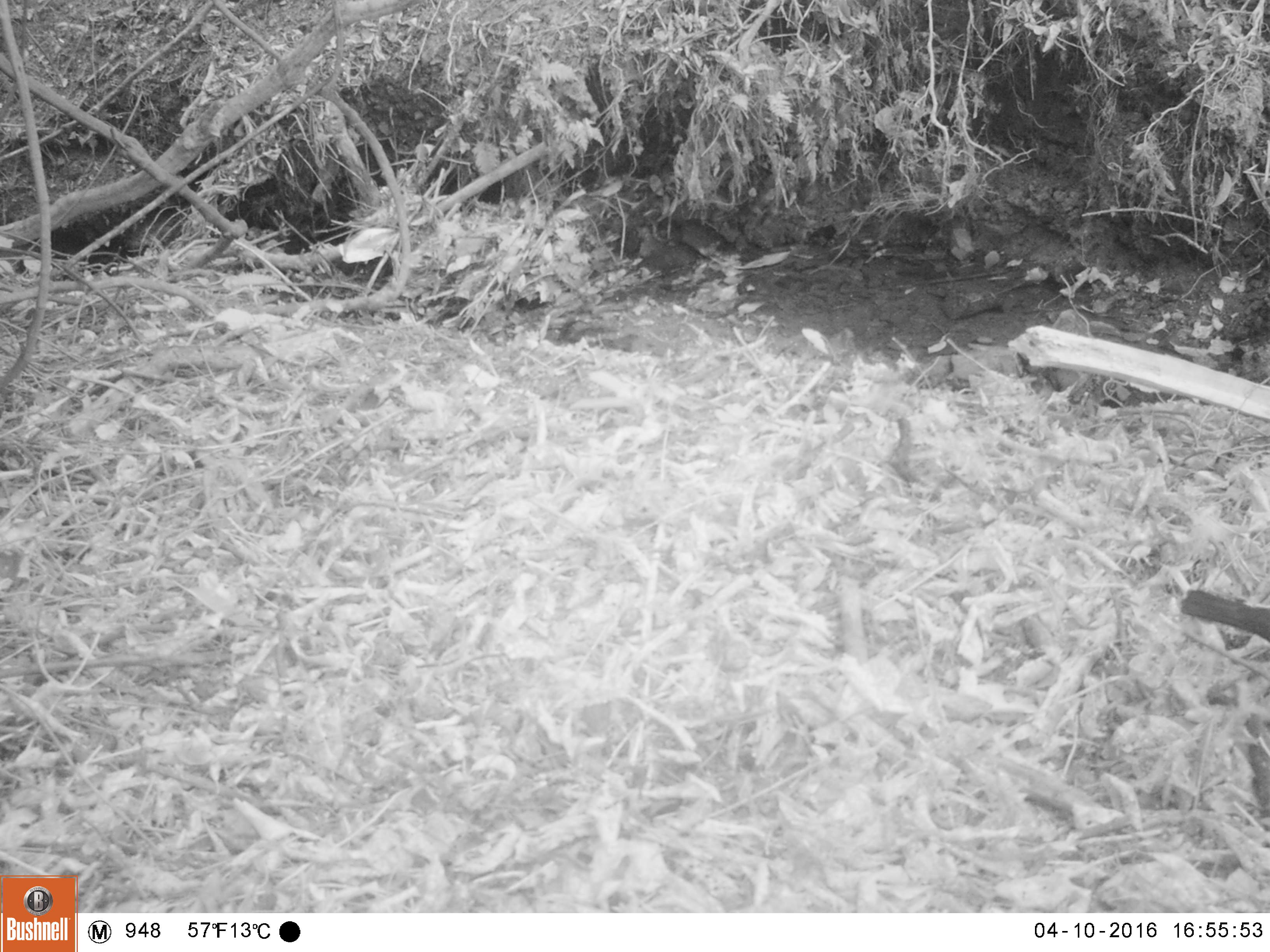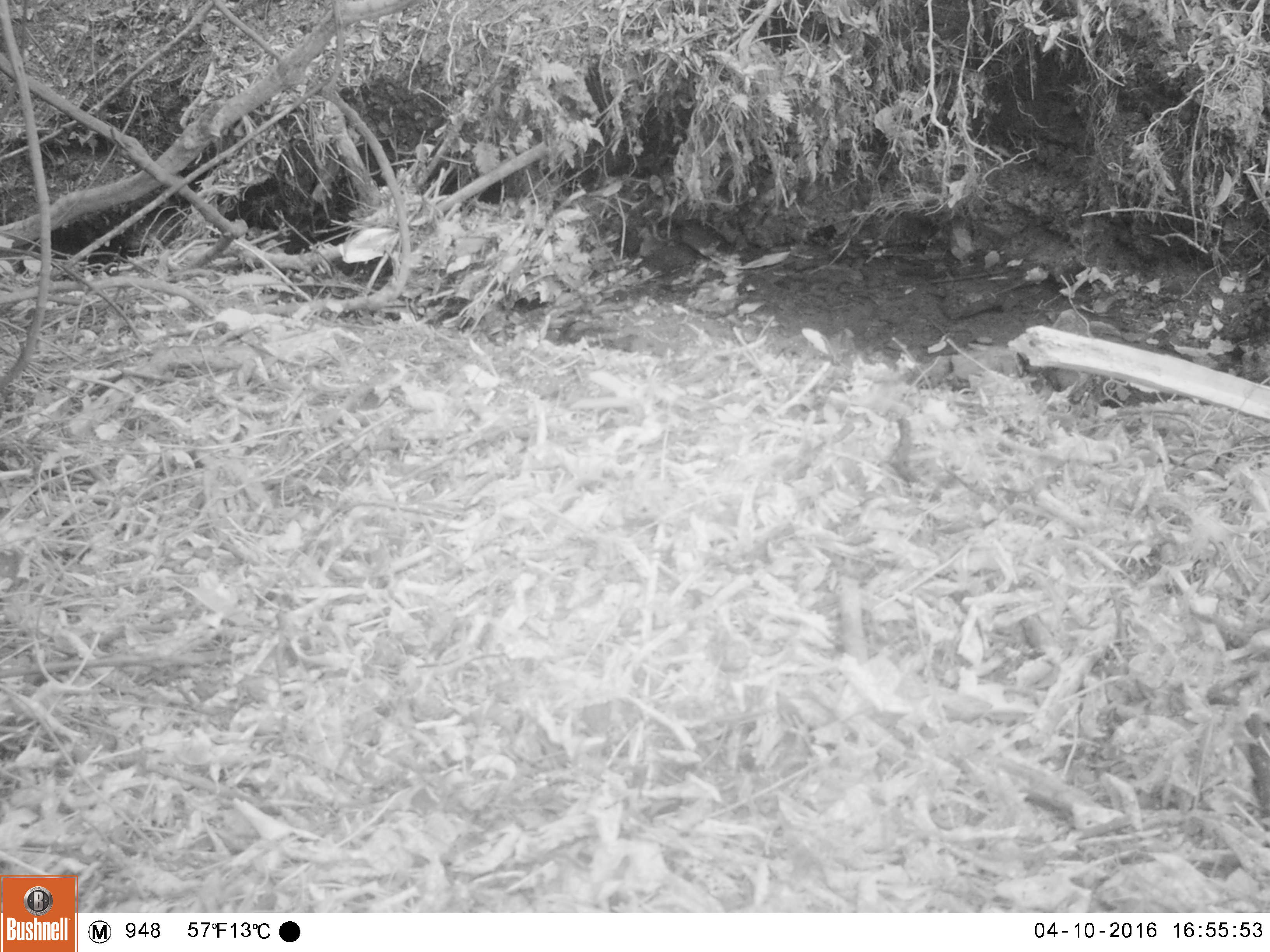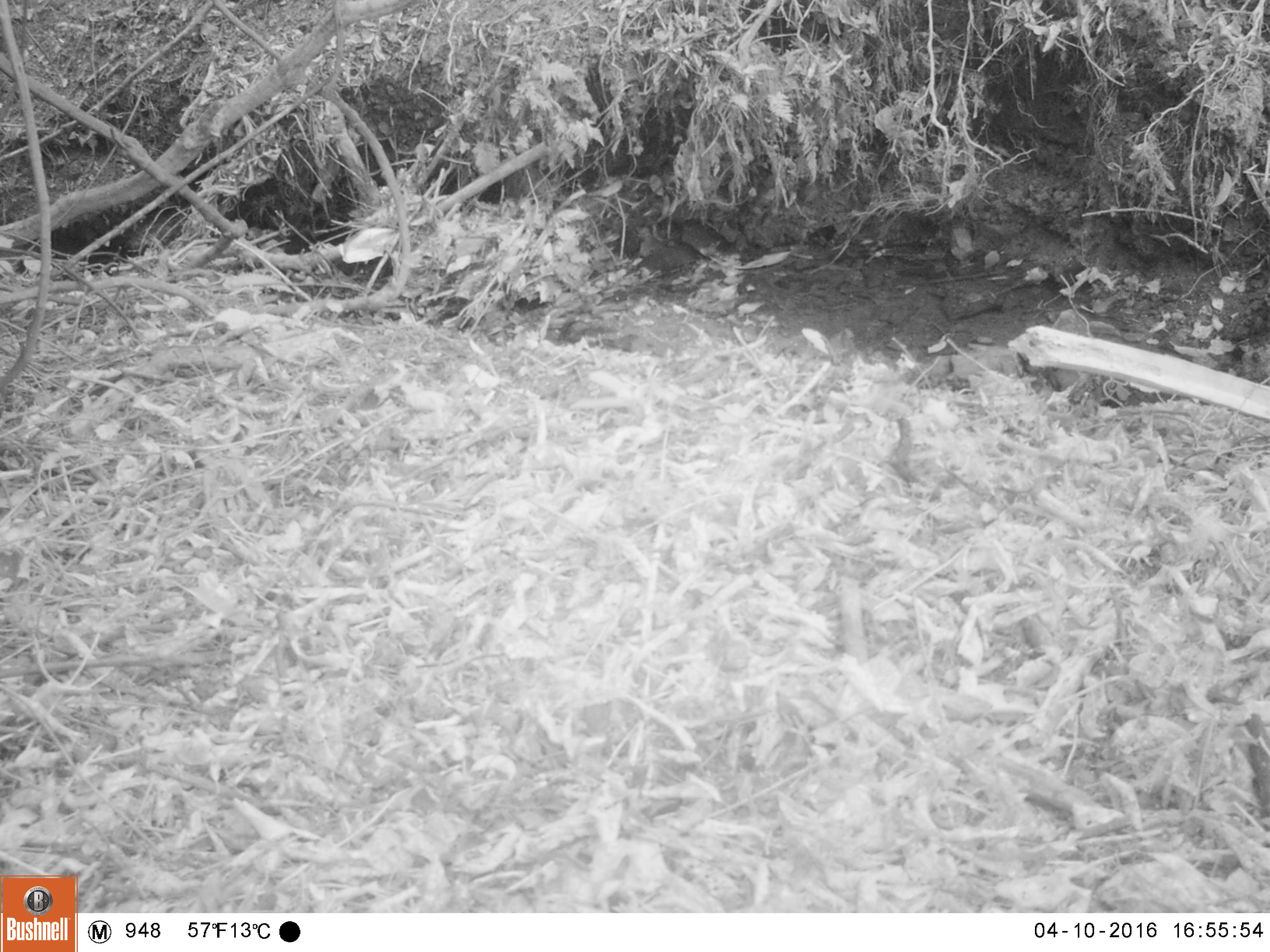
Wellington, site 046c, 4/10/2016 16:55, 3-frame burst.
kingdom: Animalia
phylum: Chordata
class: Aves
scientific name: Aves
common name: bird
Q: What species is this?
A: Bird (Aves).